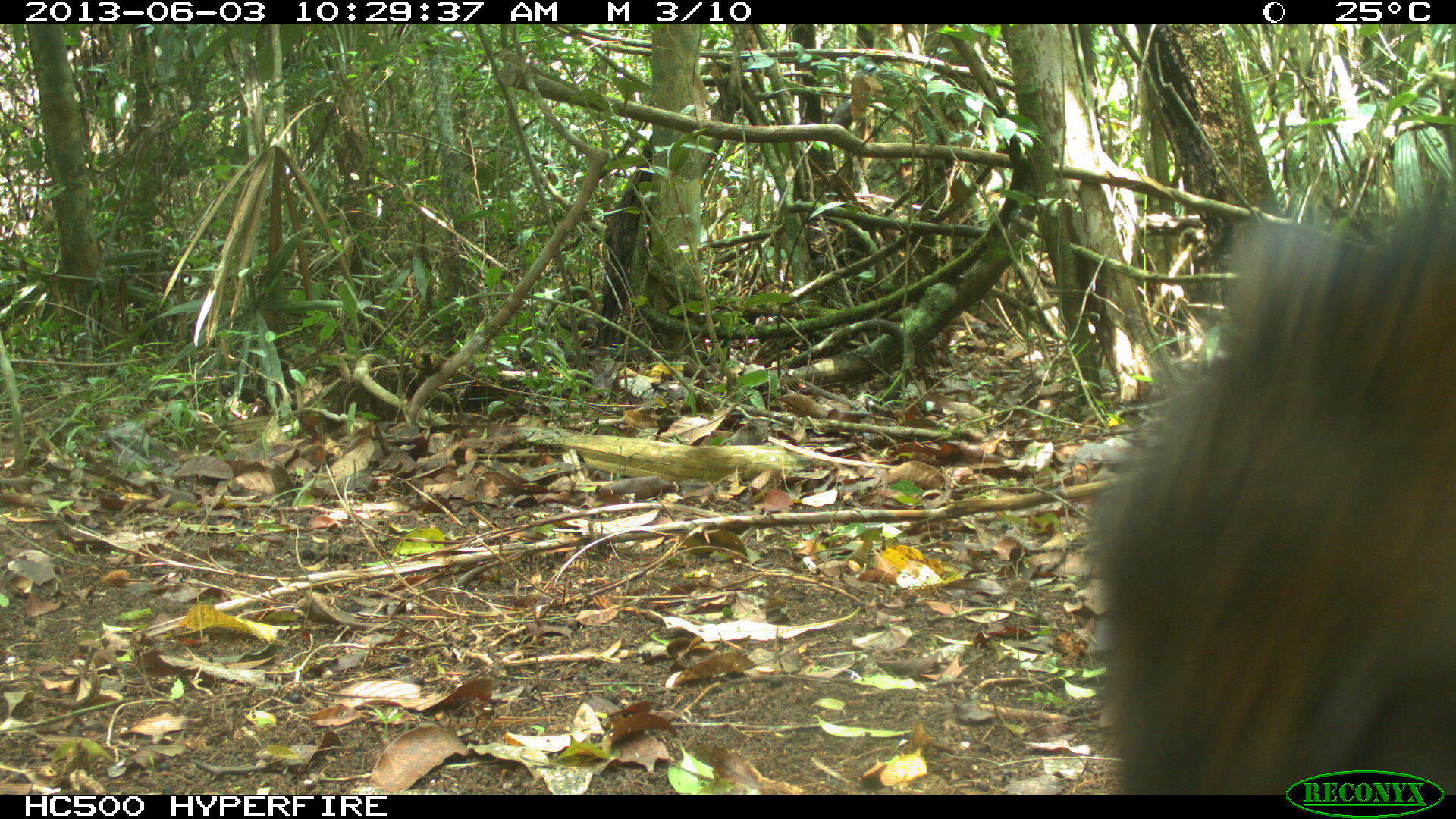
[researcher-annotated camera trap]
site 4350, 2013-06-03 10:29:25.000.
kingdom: Animalia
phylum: Chordata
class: Mammalia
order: Artiodactyla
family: Tayassuidae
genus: Tayassu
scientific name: Tayassu pecari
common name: white-lipped peccary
Tayassu pecari (white-lipped peccary), count 6.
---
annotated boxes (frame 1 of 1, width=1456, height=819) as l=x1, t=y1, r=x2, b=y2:
tayassu pecari: l=1074, t=193, r=1456, b=795